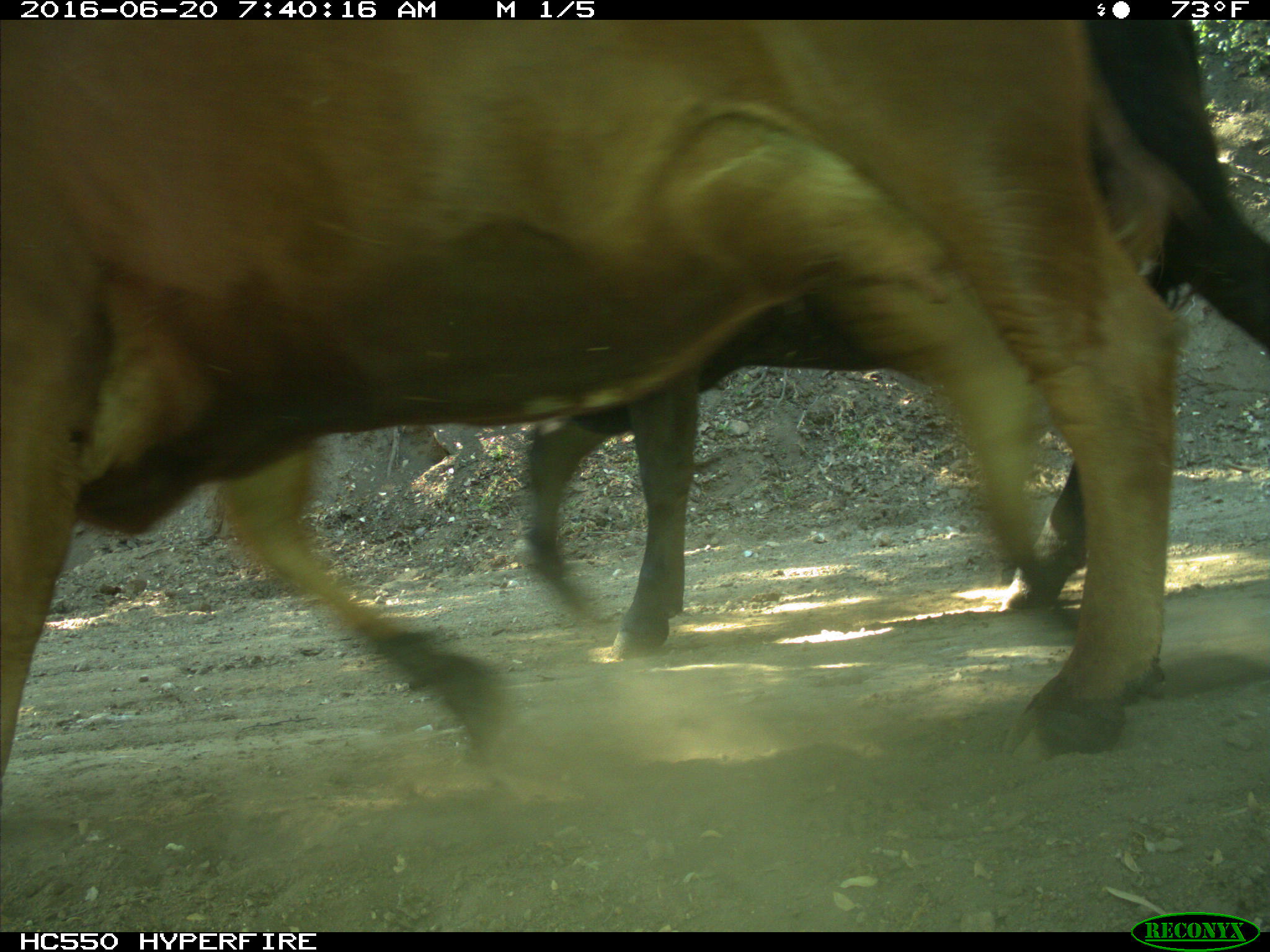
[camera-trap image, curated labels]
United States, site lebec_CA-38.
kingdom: Animalia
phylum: Chordata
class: Mammalia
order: Artiodactyla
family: Bovidae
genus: Bos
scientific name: Bos taurus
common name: domestic cow